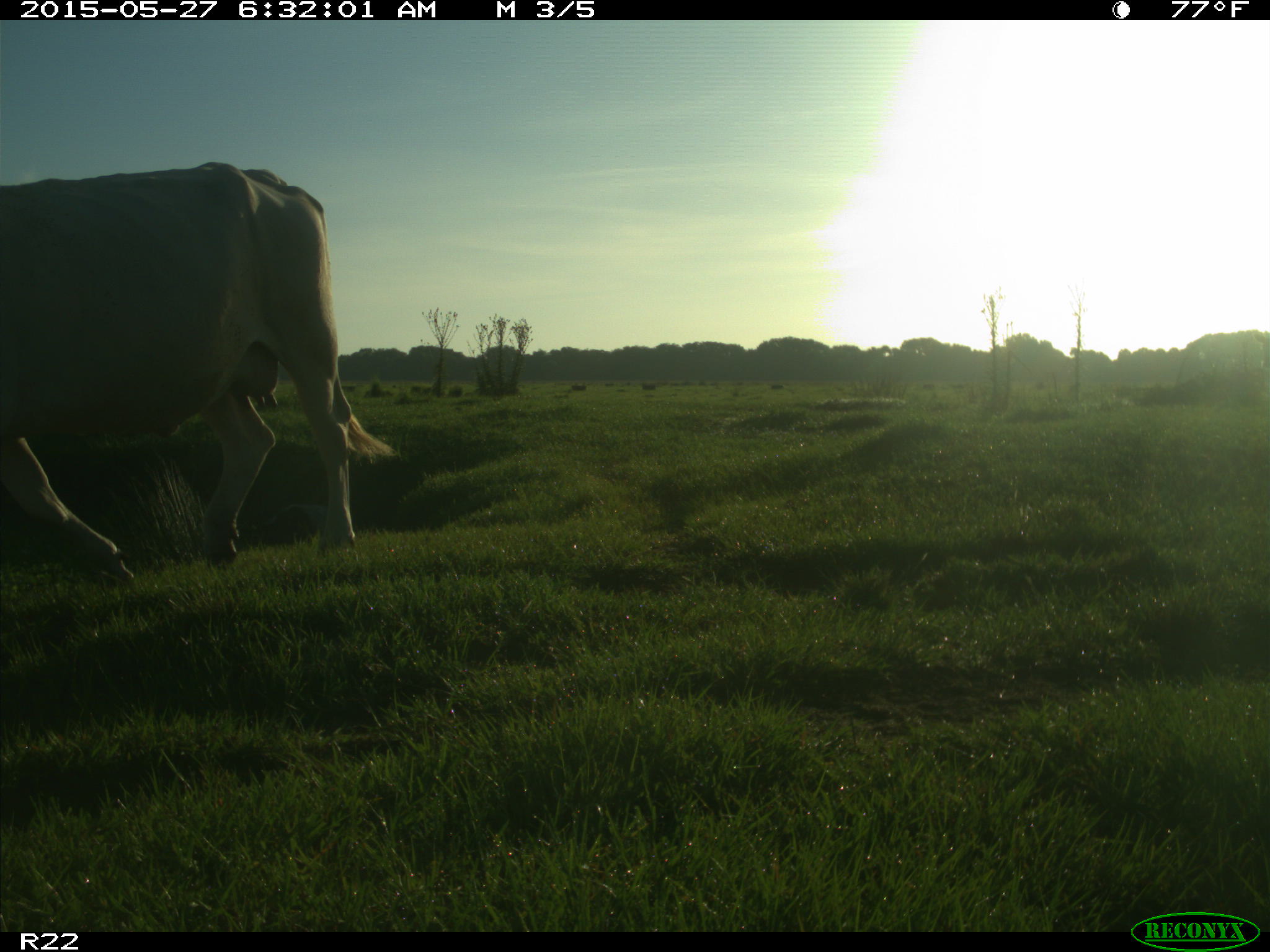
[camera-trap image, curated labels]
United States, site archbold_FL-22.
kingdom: Animalia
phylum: Chordata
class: Mammalia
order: Artiodactyla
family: Bovidae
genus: Bos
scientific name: Bos taurus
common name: domestic cow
Bos taurus (domestic cow).